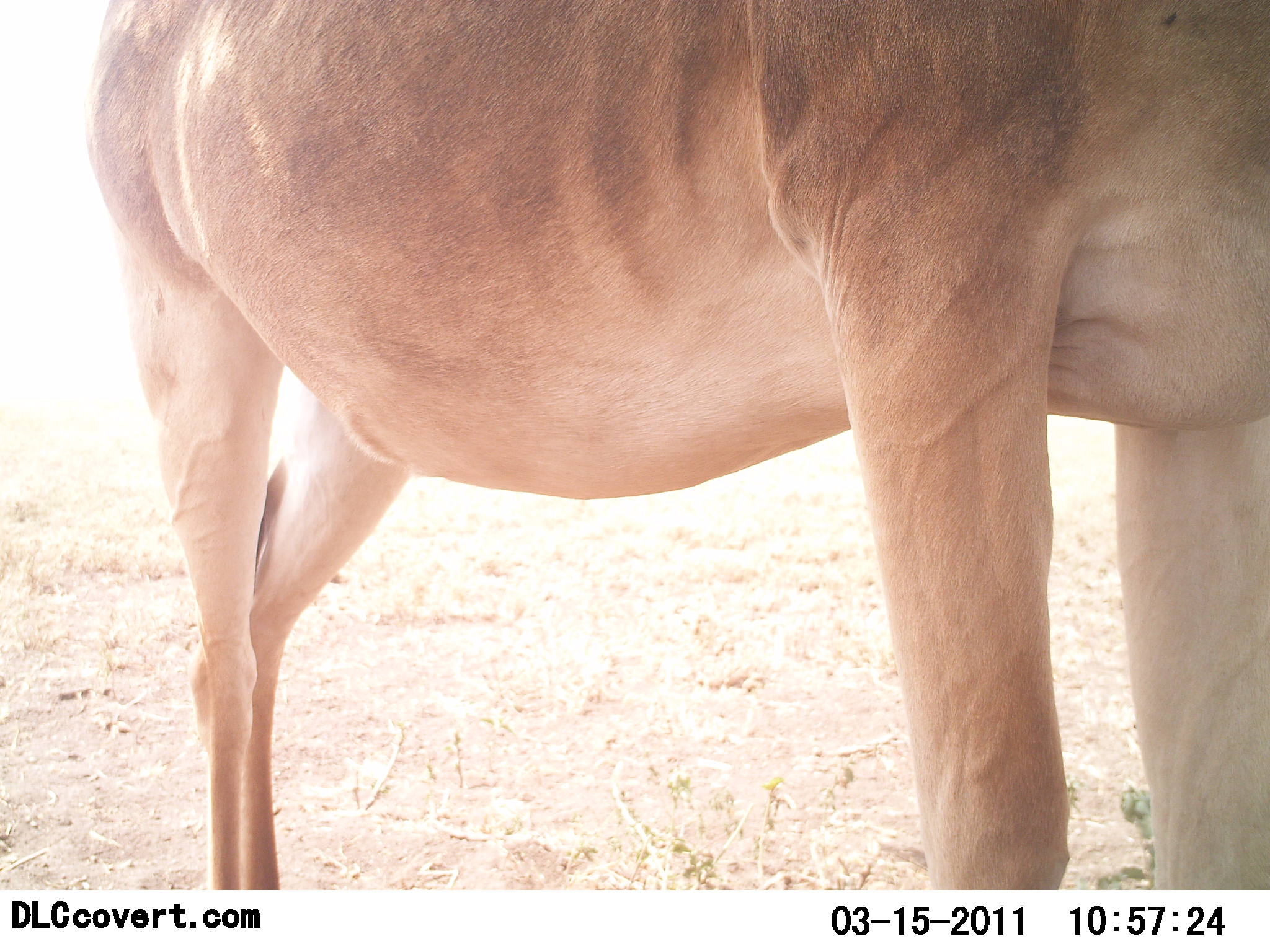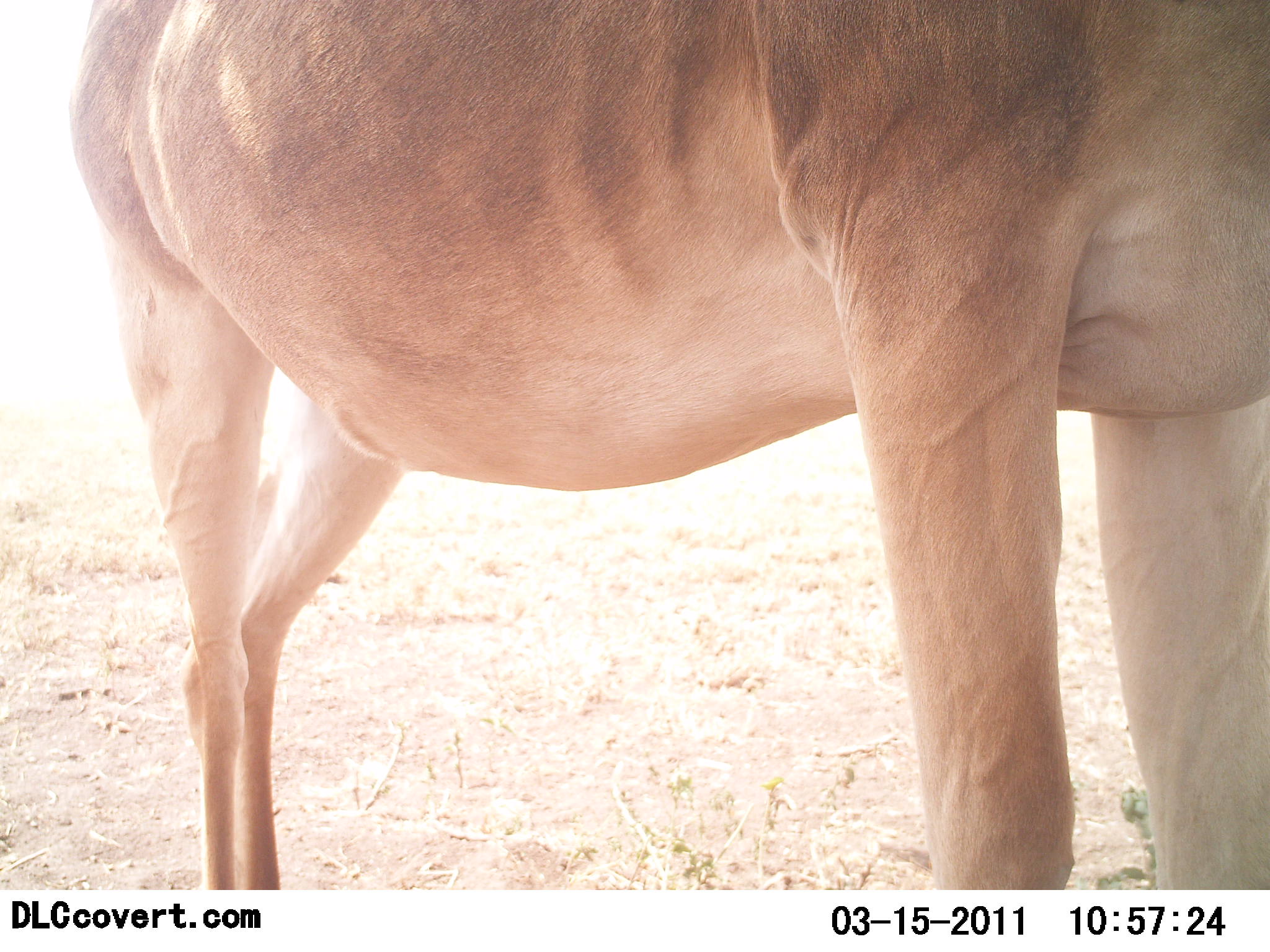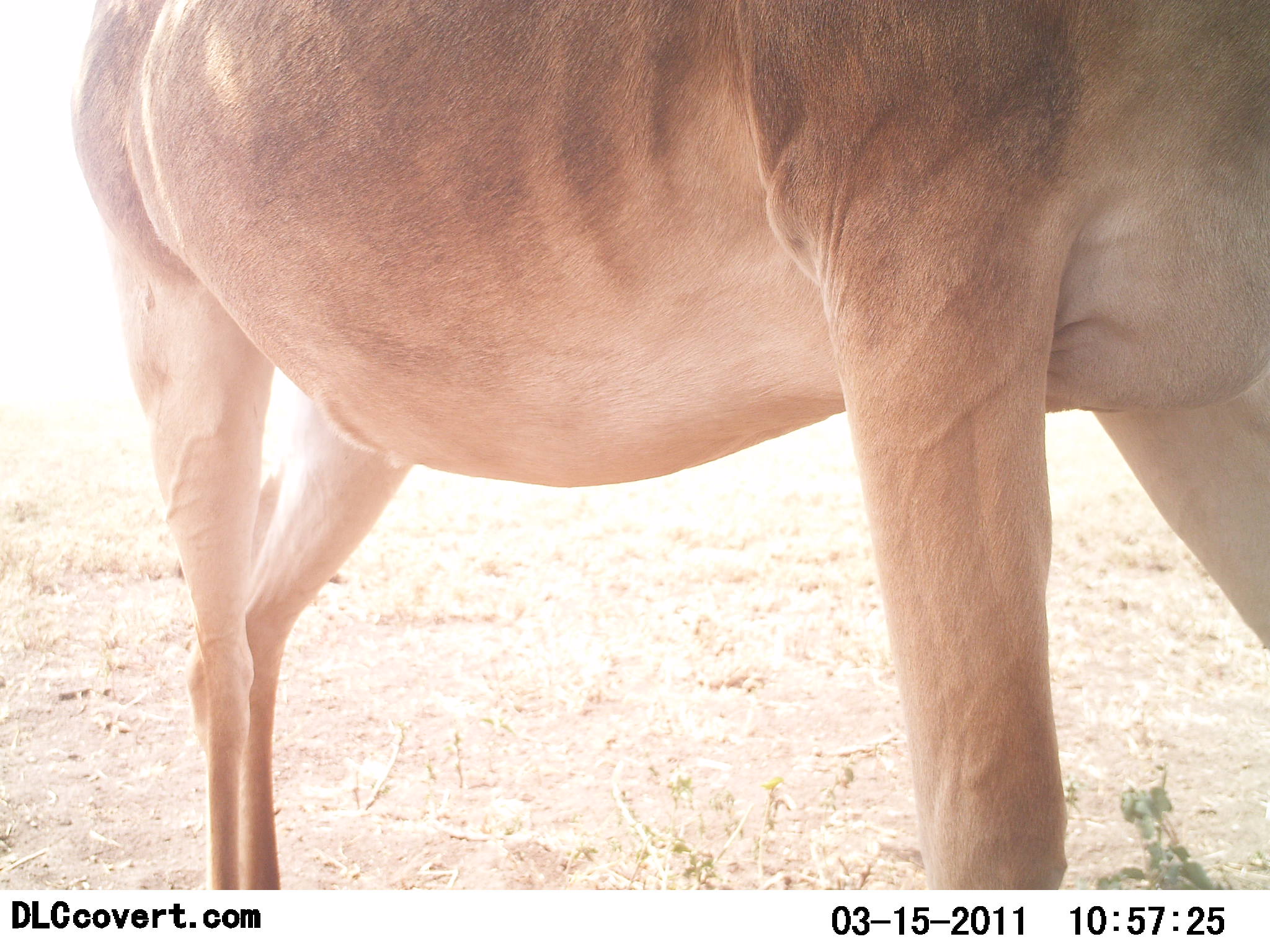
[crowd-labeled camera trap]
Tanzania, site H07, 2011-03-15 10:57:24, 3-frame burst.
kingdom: Animalia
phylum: Chordata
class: Mammalia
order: Artiodactyla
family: Bovidae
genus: Alcelaphus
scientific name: Alcelaphus buselaphus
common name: hartebeest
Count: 1.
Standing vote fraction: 100%.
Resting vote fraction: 0%.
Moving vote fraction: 0%.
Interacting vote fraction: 0%.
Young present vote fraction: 0%.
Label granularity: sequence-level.